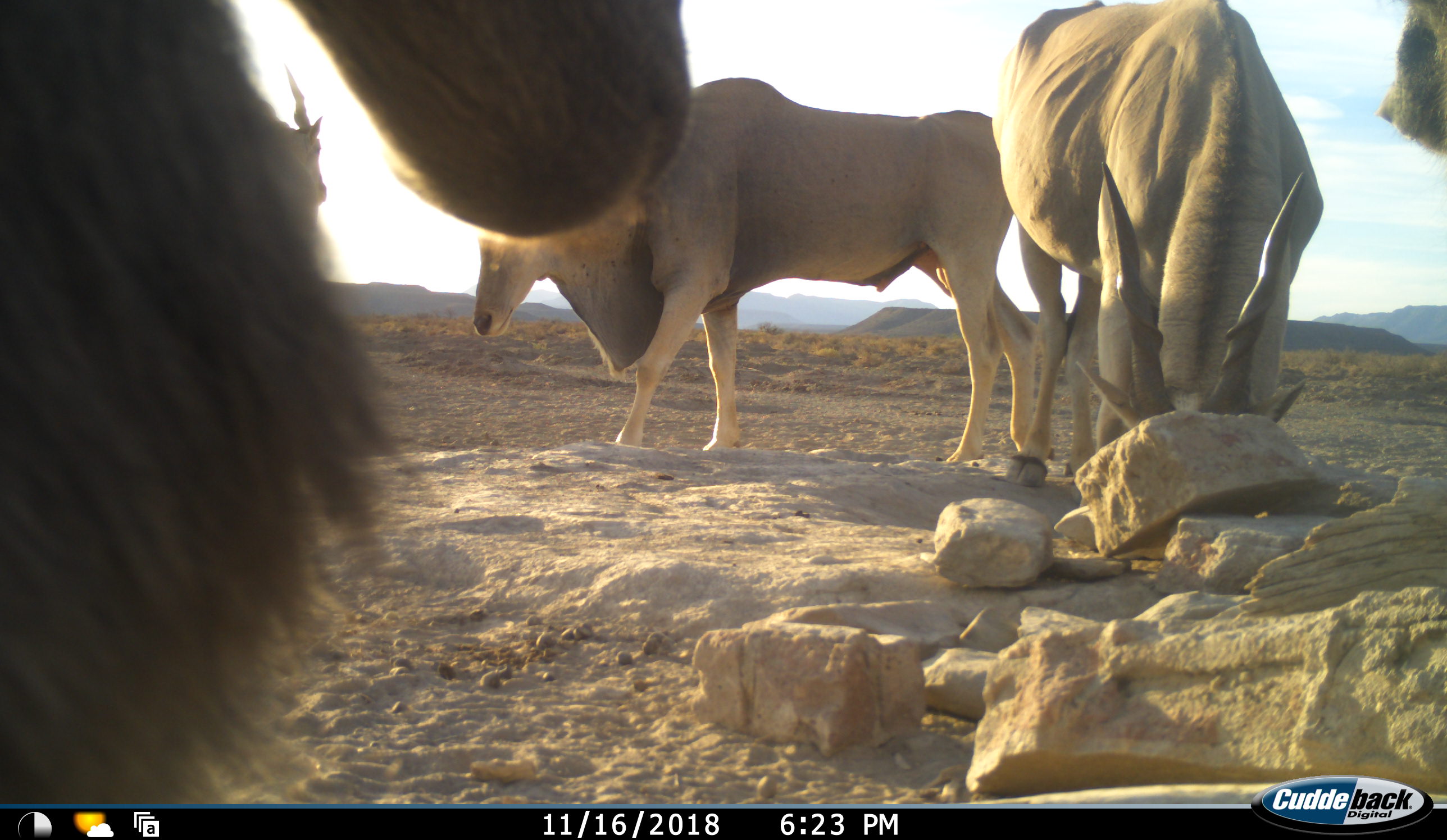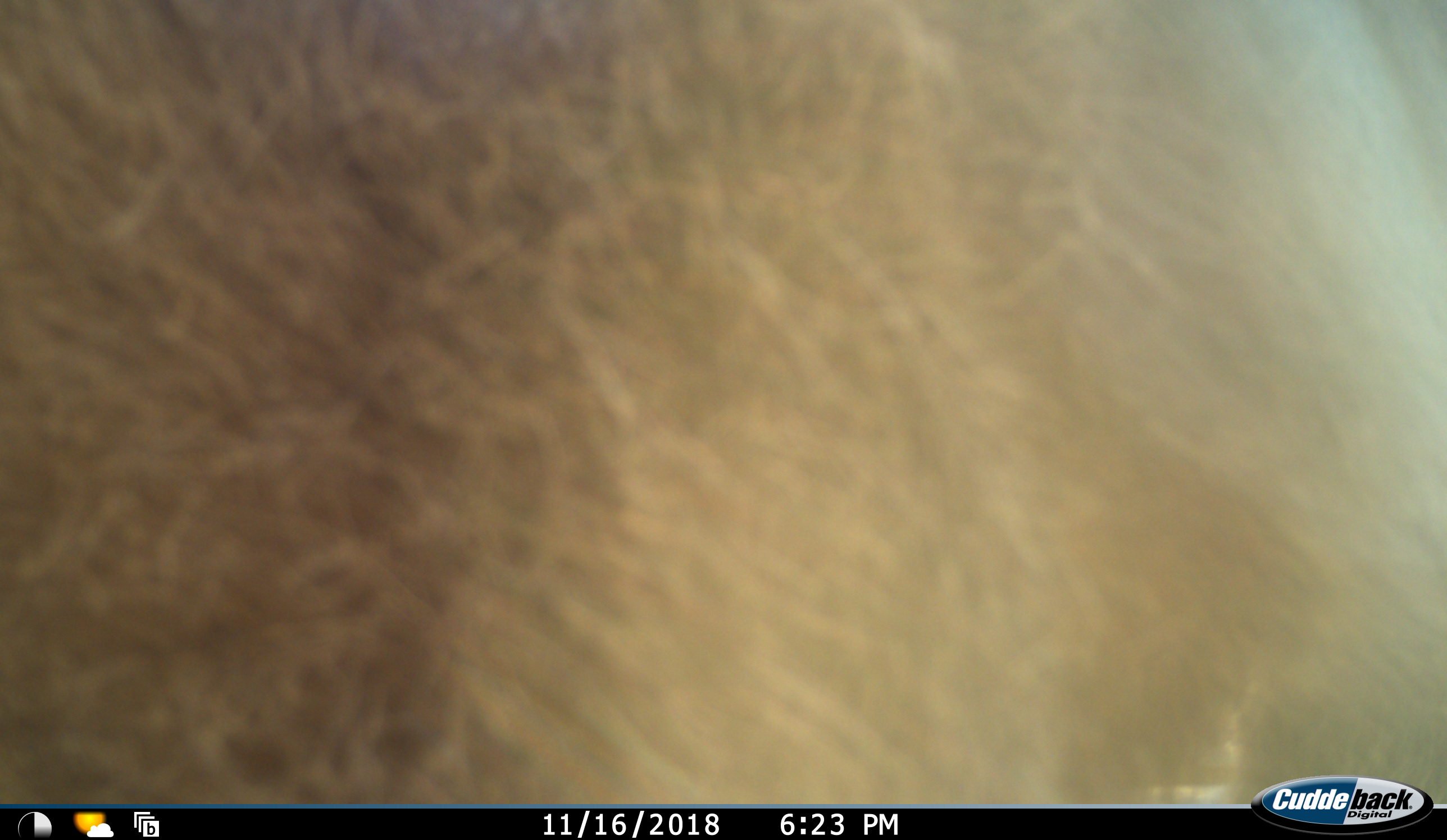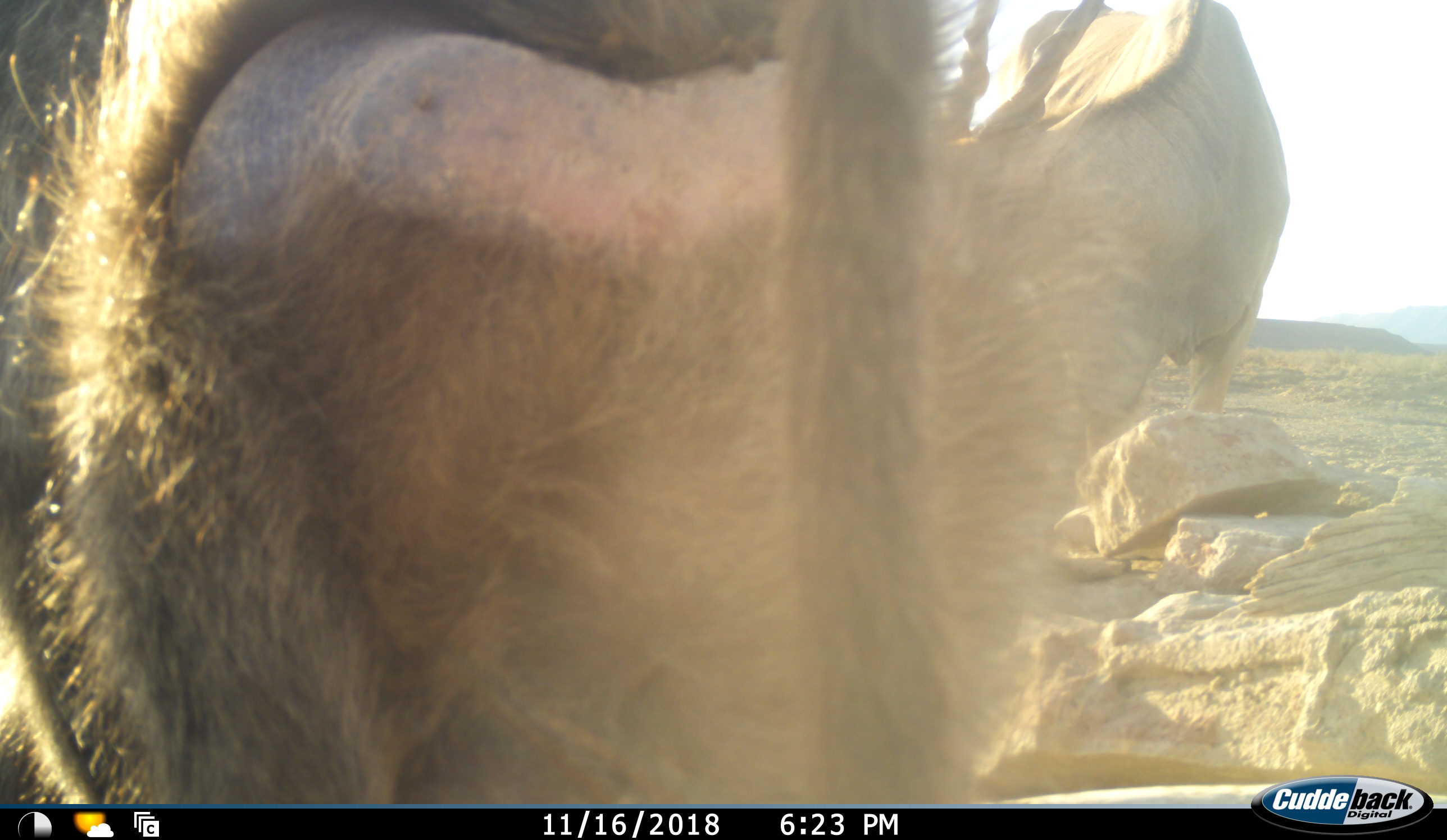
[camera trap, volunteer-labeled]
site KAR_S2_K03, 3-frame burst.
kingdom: Animalia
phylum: Chordata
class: Mammalia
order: Primates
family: Cercopithecidae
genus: Papio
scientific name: Papio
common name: baboon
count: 2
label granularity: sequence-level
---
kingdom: Animalia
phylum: Chordata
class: Mammalia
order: Artiodactyla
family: Bovidae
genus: Tragelaphus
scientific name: Tragelaphus oryx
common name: eland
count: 3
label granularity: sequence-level